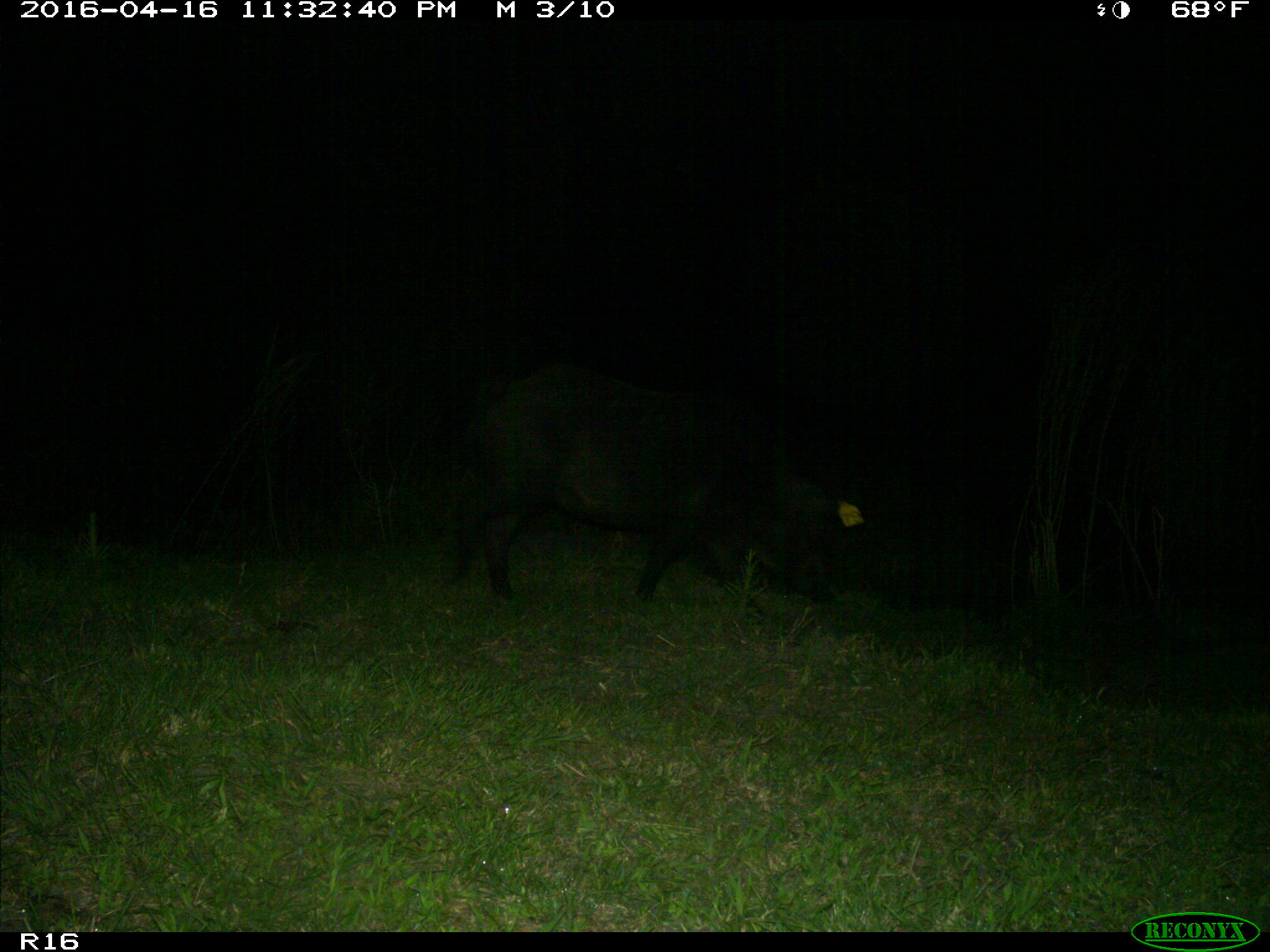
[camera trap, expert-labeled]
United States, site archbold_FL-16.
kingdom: Animalia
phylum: Chordata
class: Mammalia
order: Artiodactyla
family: Suidae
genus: Sus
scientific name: Sus scrofa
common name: wild boar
Sus scrofa (wild boar).